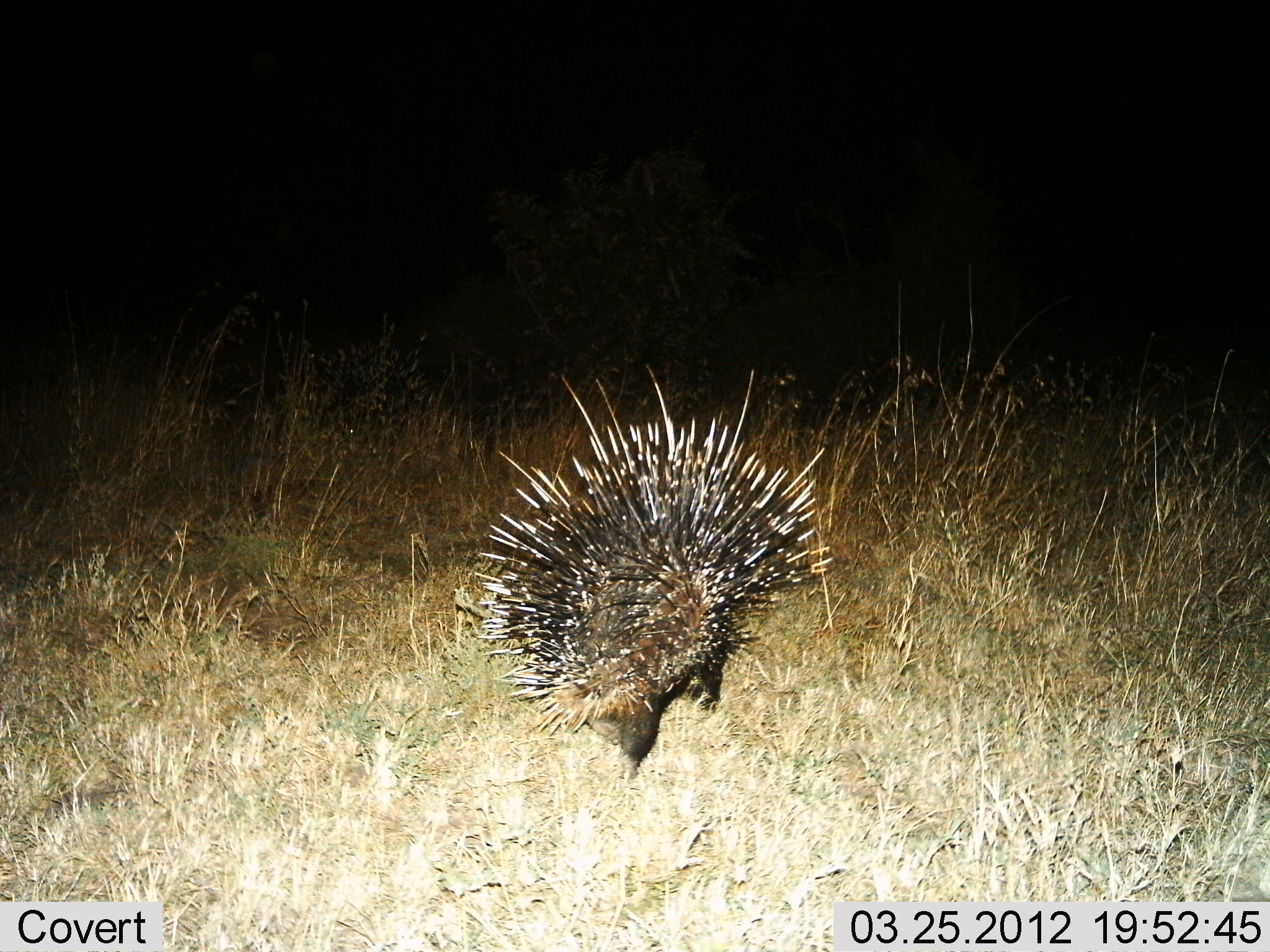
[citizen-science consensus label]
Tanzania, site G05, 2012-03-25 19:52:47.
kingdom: Animalia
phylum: Chordata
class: Mammalia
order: Rodentia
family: Hystricidae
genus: Hystrix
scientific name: Hystrix cristata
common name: crested porcupine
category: porcupine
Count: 1.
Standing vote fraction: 44%.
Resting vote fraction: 0%.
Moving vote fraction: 41%.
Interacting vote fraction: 0%.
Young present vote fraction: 0%.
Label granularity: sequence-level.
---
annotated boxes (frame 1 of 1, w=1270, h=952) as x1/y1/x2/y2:
animal: 469/363/841/782